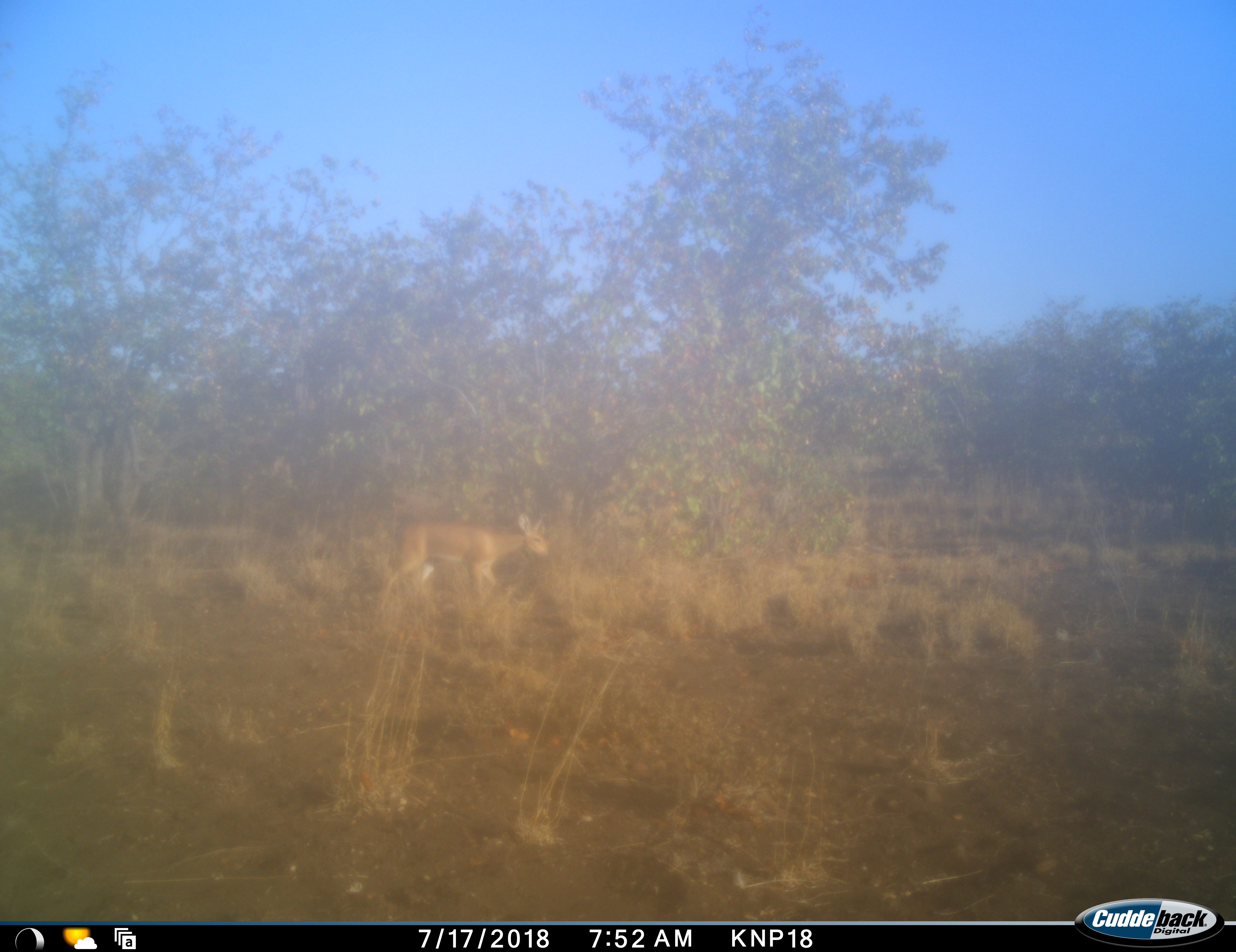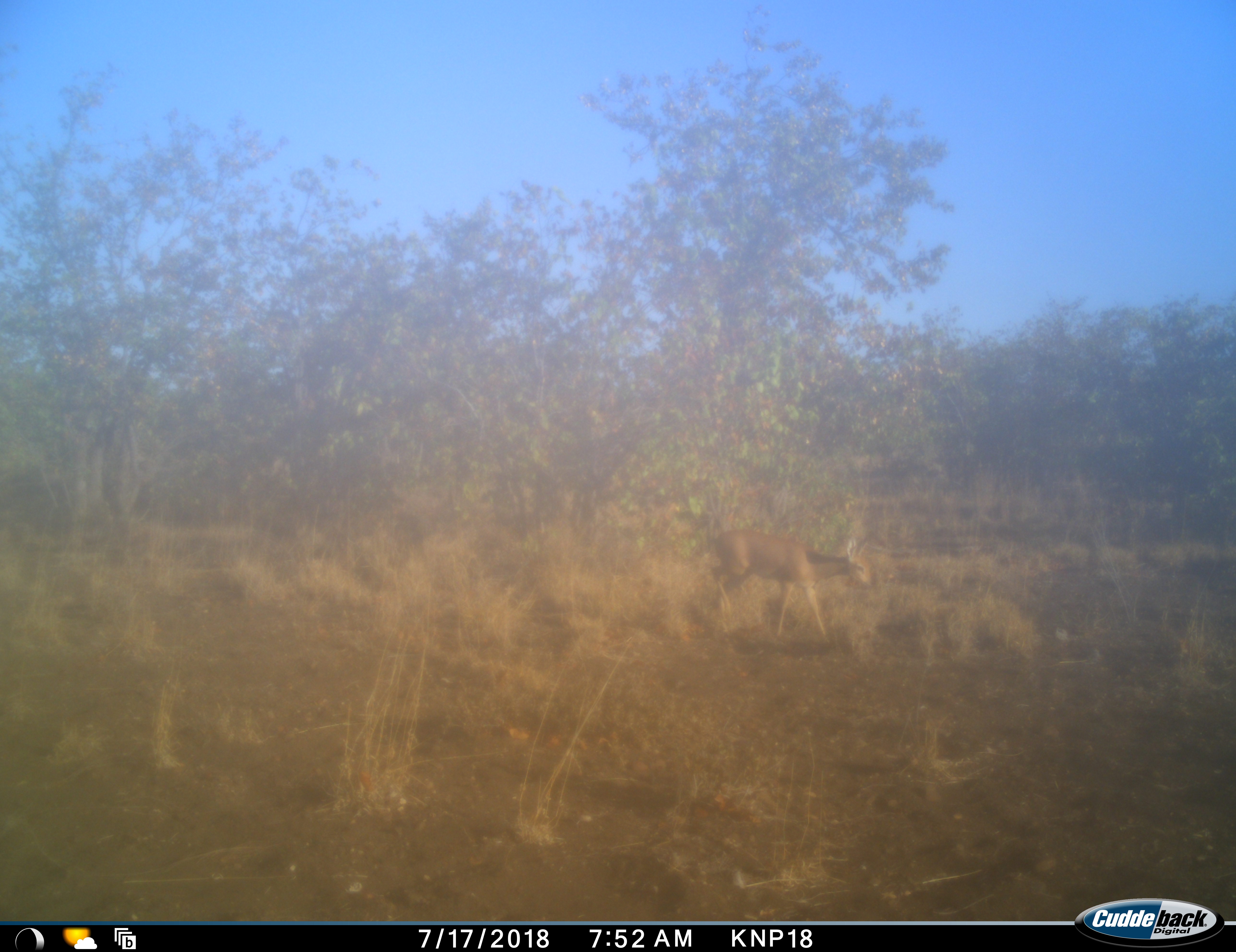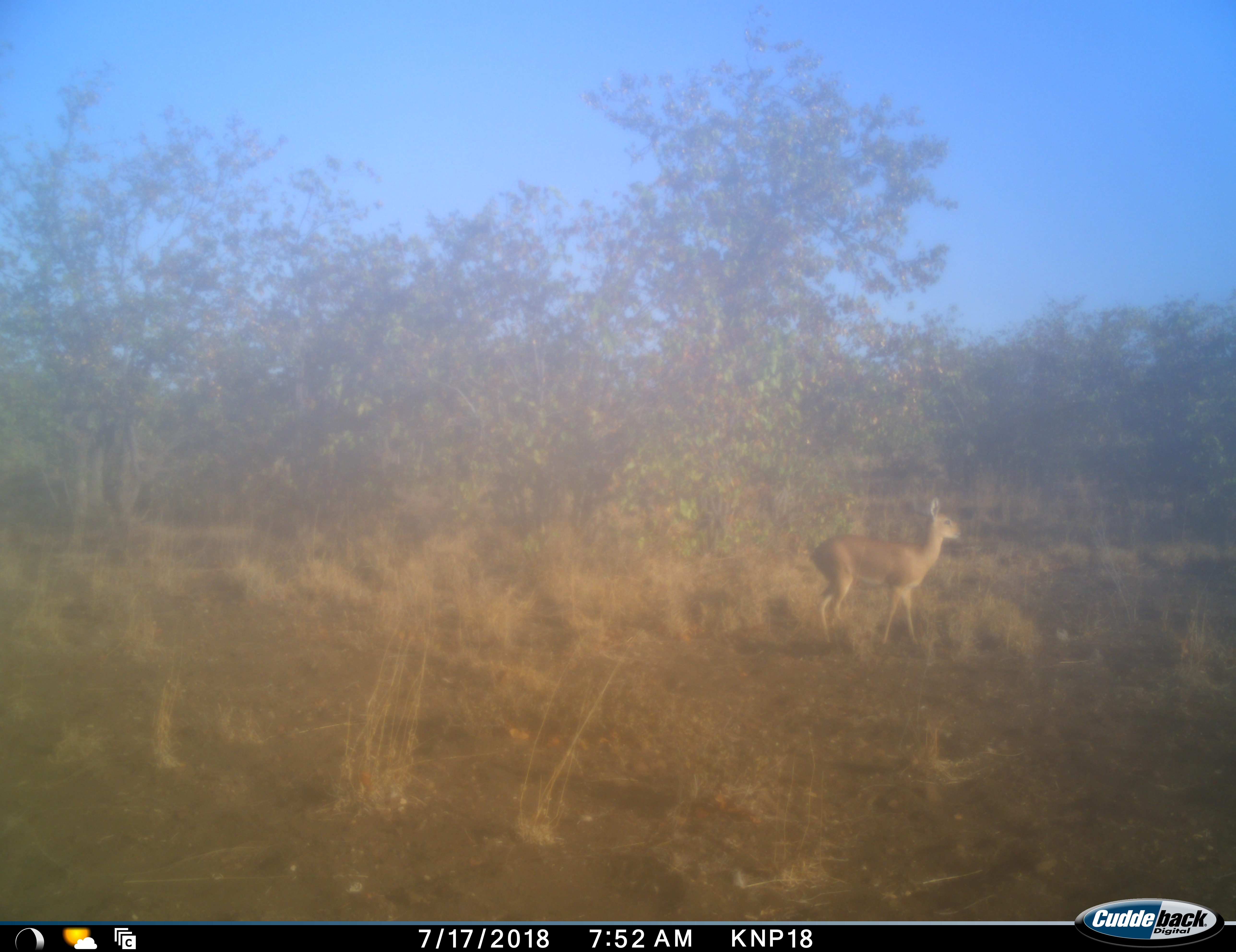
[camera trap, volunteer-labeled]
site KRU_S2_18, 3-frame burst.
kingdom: Animalia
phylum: Chordata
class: Mammalia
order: Artiodactyla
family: Bovidae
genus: Aepyceros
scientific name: Aepyceros melampus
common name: impala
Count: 1.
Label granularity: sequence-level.